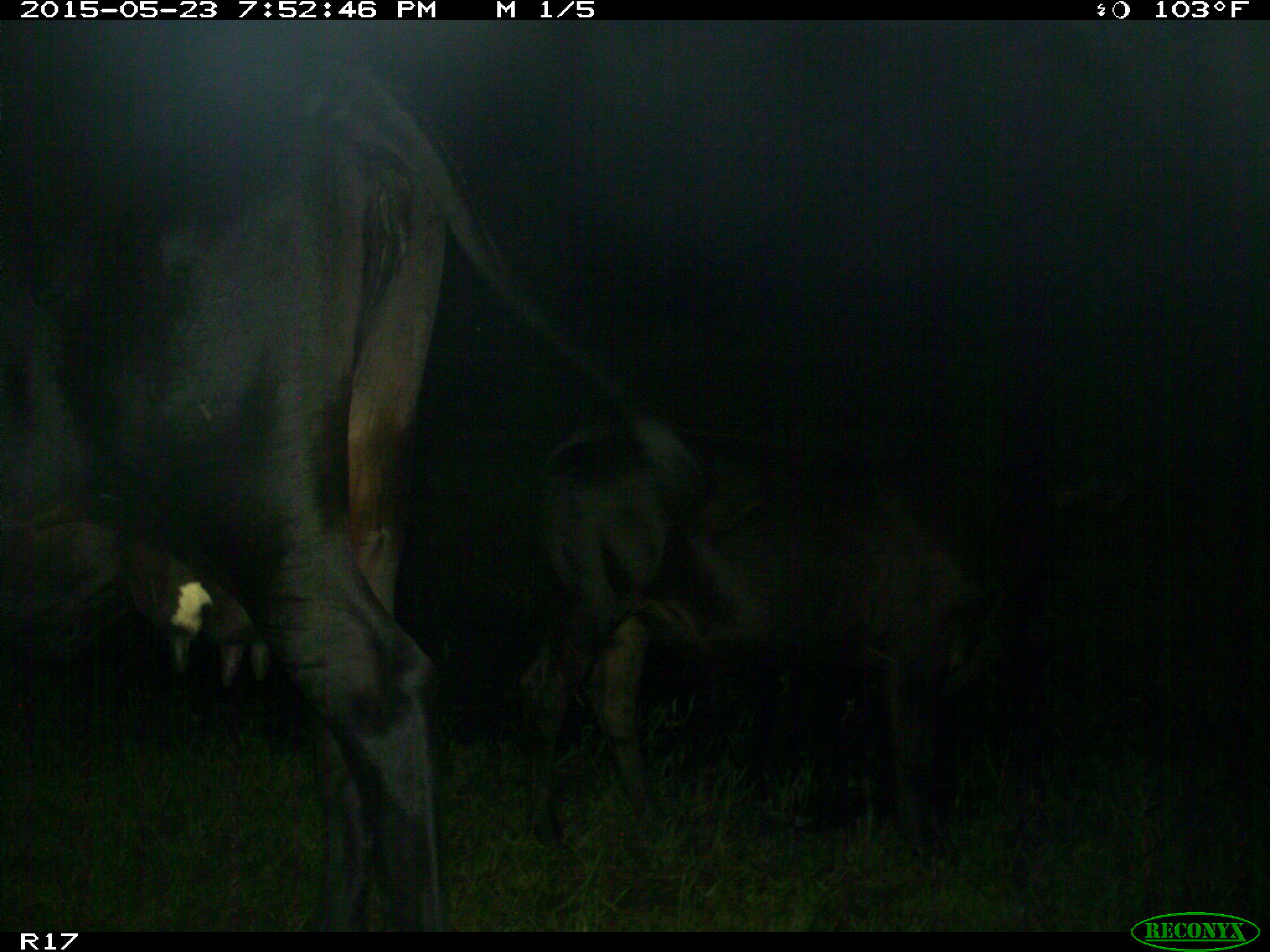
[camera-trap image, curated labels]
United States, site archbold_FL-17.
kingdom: Animalia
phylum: Chordata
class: Mammalia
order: Artiodactyla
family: Bovidae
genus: Bos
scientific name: Bos taurus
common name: domestic cow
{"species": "Bos taurus (domestic cow)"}